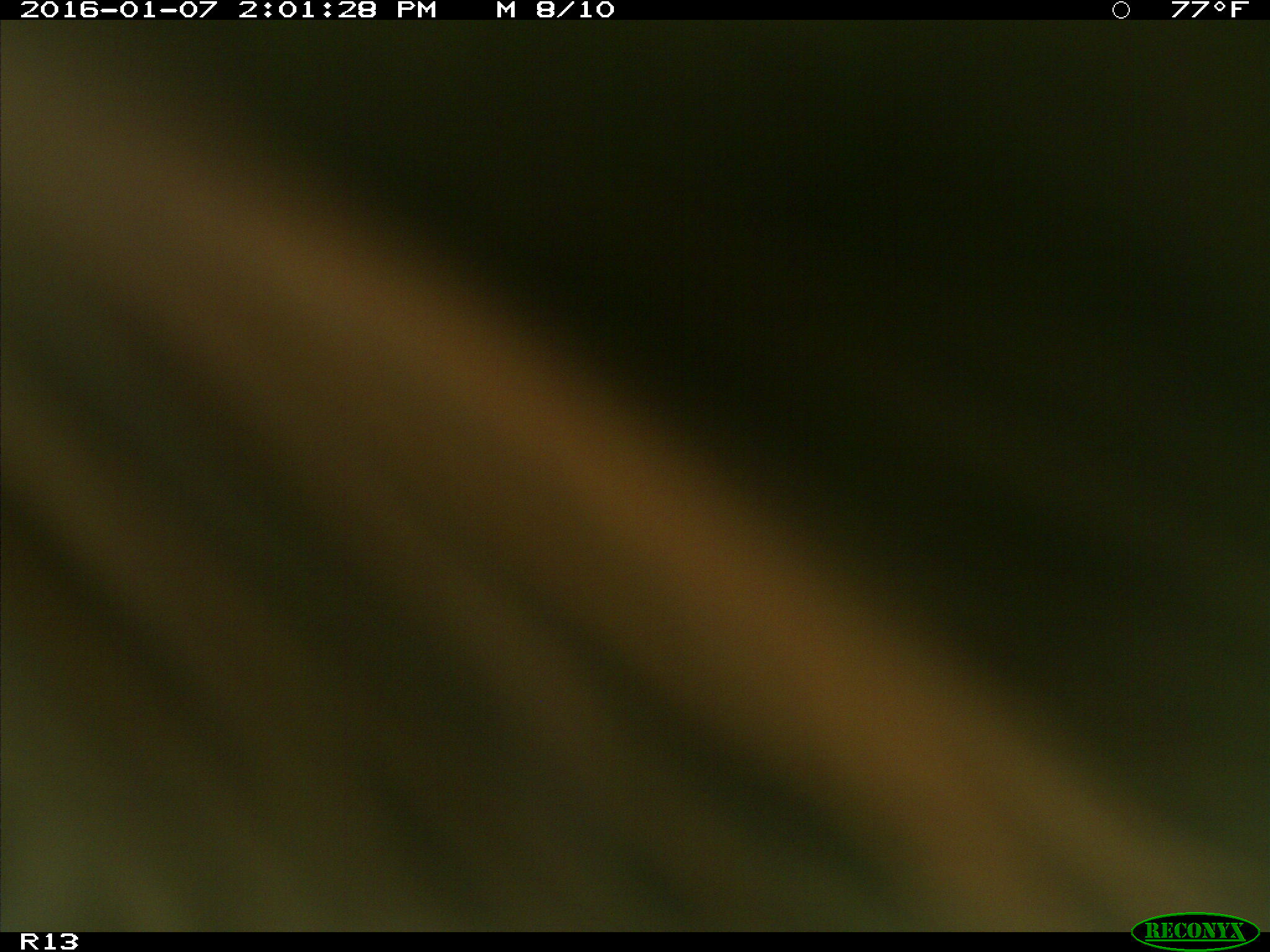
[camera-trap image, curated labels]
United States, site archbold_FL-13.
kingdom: Animalia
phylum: Chordata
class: Mammalia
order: Artiodactyla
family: Bovidae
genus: Bos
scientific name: Bos taurus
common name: domestic cow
Bos taurus (domestic cow).